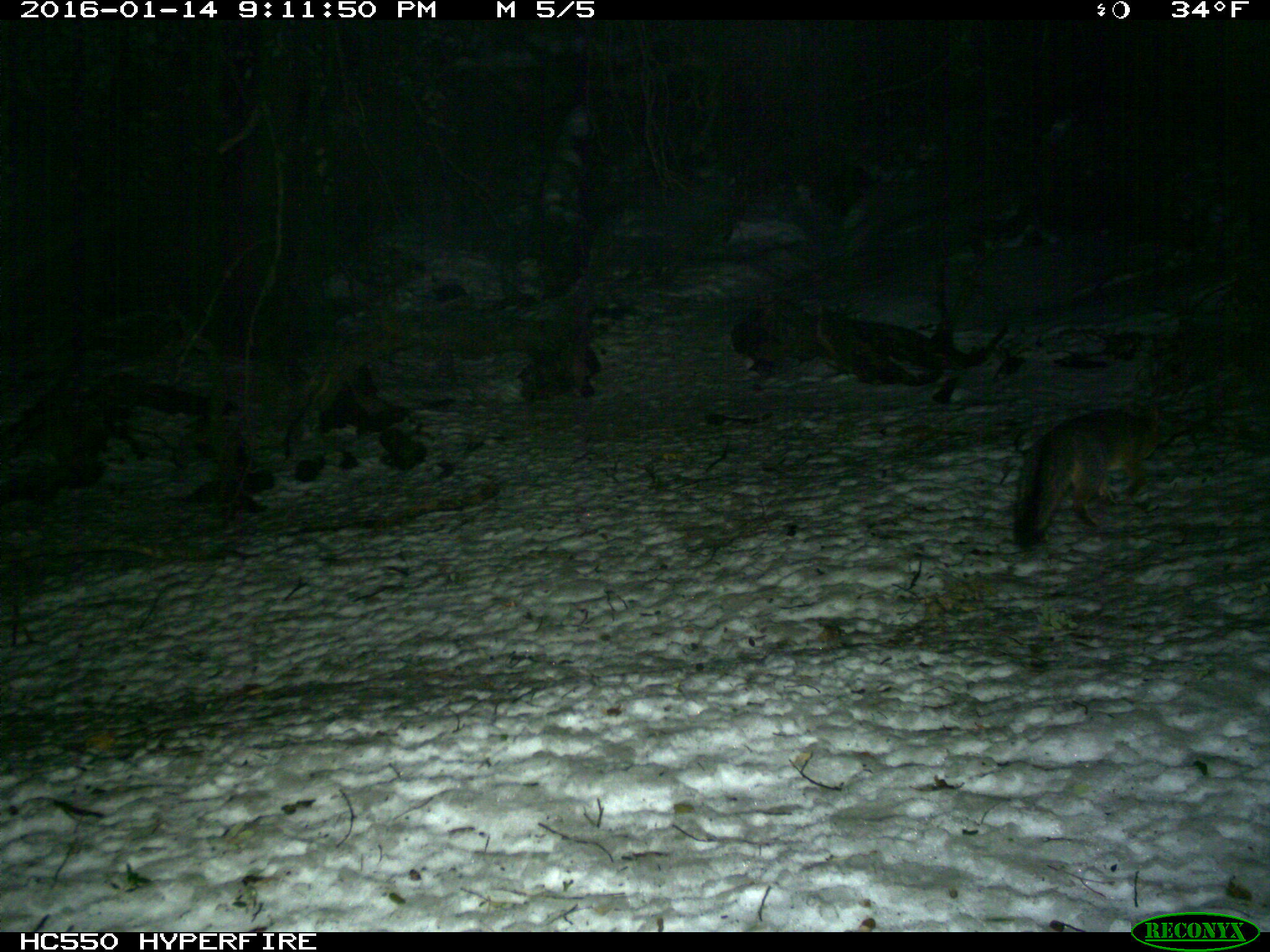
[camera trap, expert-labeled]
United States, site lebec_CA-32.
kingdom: Animalia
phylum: Chordata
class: Mammalia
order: Carnivora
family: Canidae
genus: Urocyon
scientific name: Urocyon cinereoargenteus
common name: gray fox